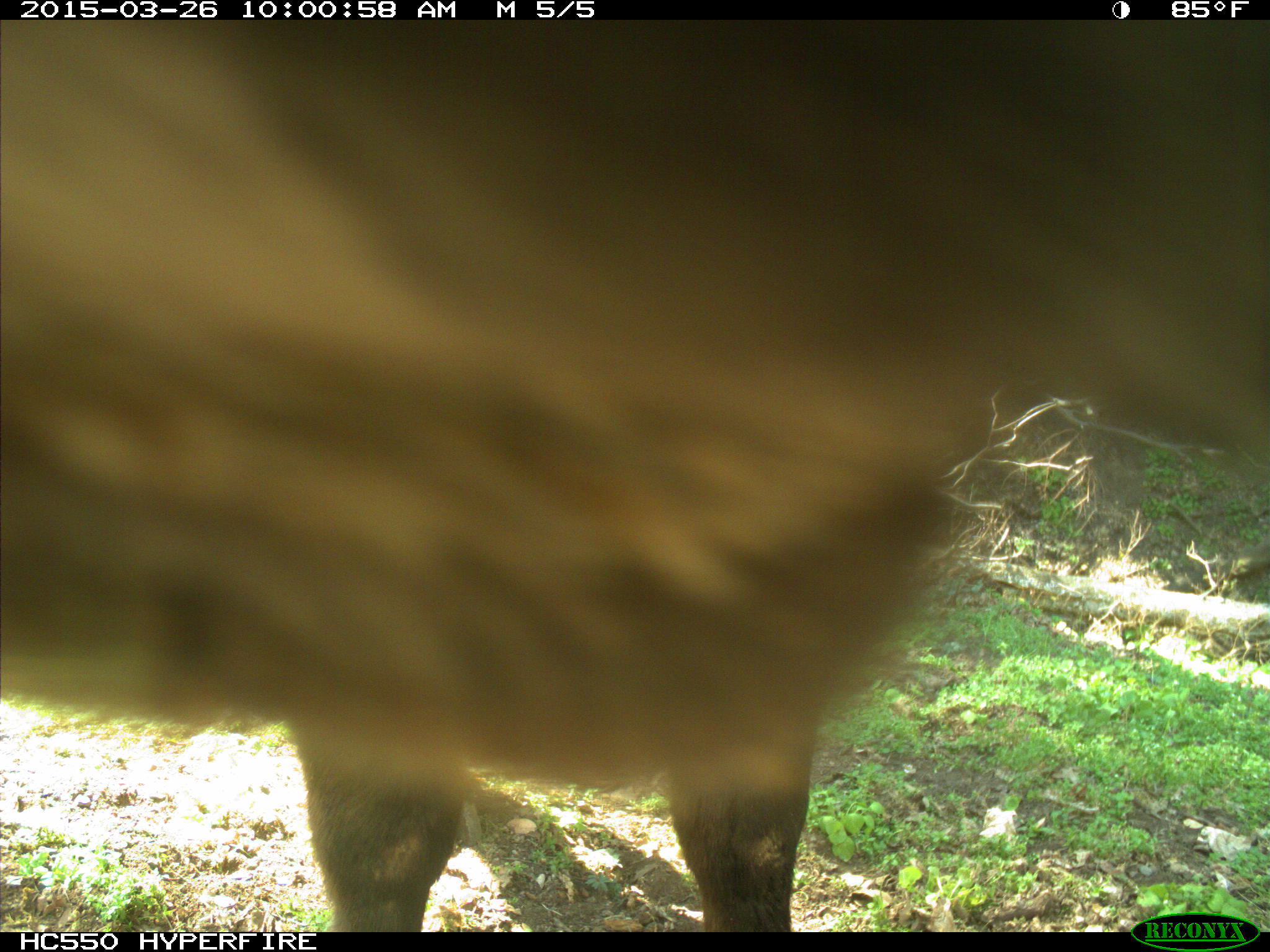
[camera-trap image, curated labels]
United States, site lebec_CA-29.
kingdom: Animalia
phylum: Chordata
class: Mammalia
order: Artiodactyla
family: Bovidae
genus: Bos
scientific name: Bos taurus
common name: domestic cow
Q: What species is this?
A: Bos taurus (domestic cow).